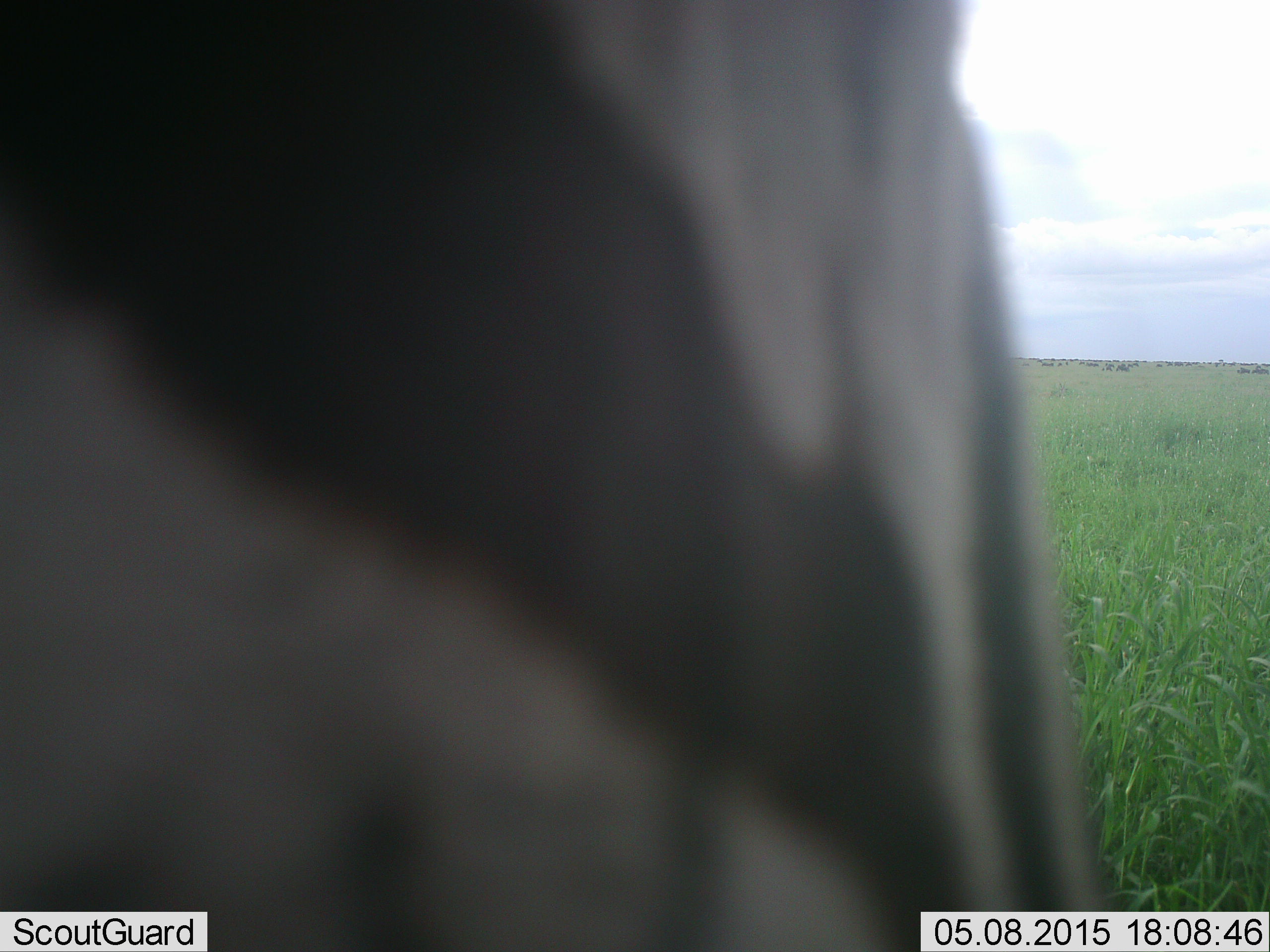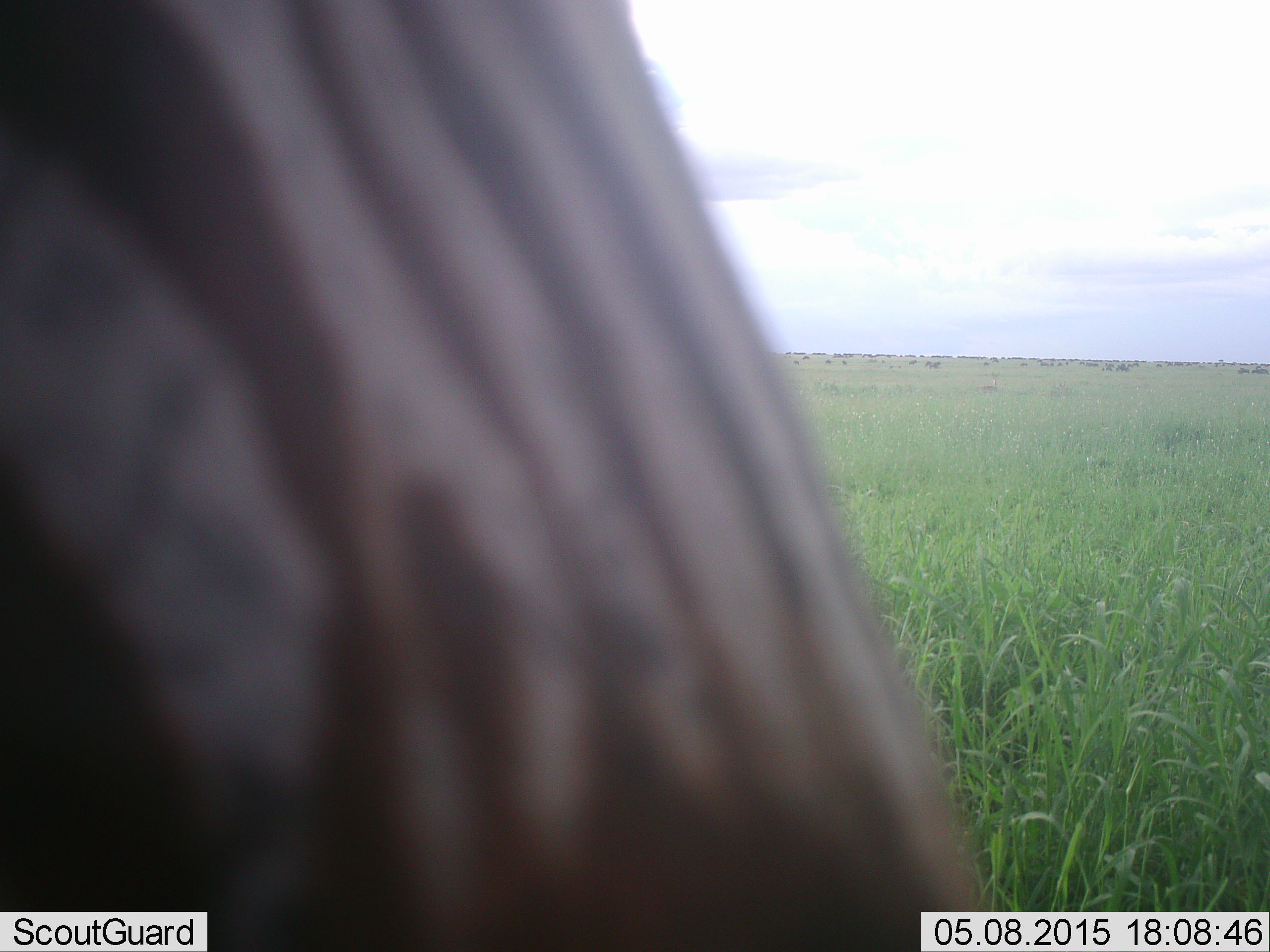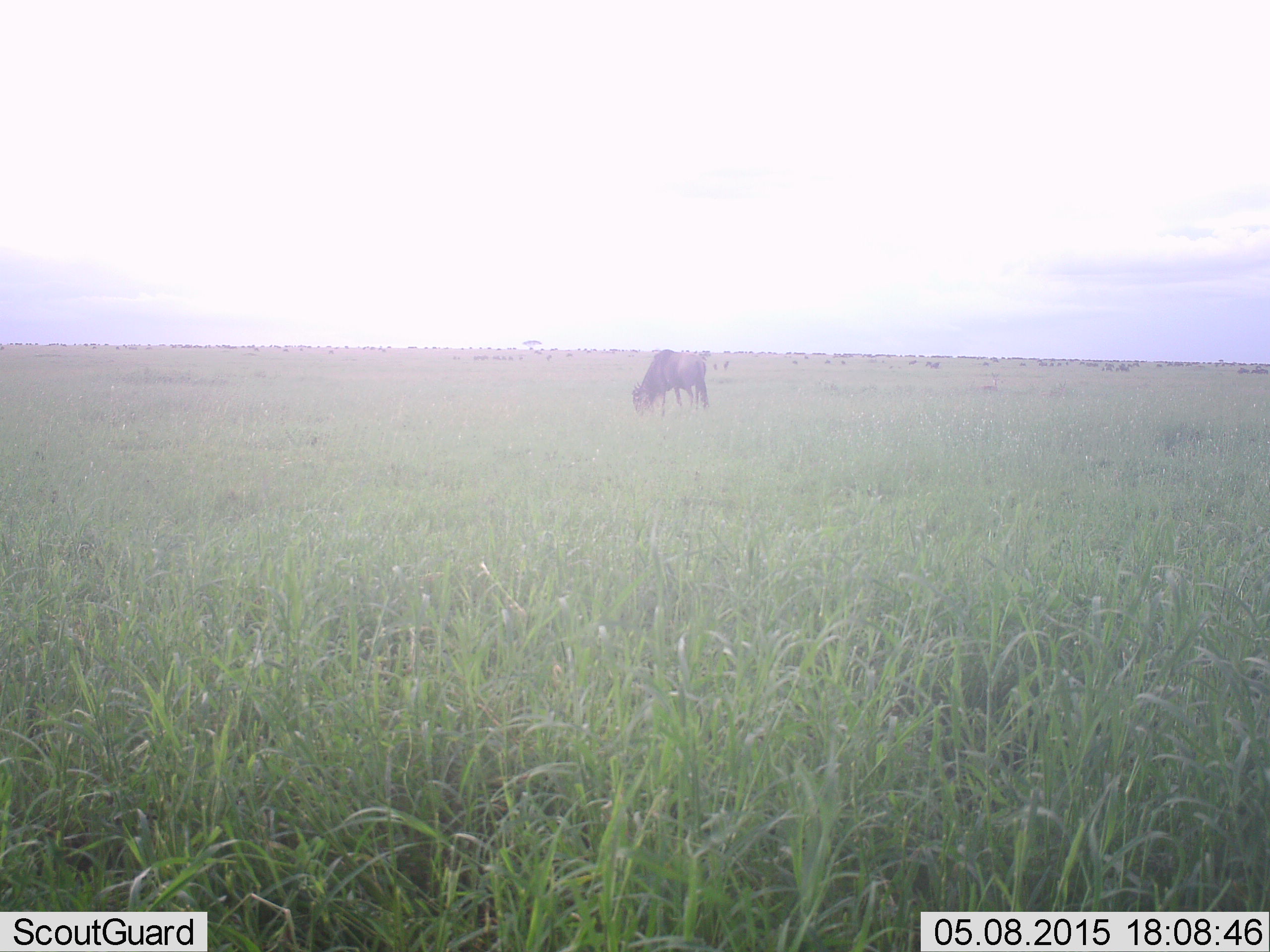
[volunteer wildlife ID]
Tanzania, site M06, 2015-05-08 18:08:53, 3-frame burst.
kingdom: Animalia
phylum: Chordata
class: Mammalia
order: Artiodactyla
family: Bovidae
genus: Connochaetes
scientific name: Connochaetes taurinus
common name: blue wildebeest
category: wildebeest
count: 11-50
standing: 46%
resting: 0%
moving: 15%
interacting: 0%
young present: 8%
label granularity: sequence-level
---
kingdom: Animalia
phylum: Chordata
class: Mammalia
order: Perissodactyla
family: Equidae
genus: Equus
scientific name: Equus quagga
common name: plains zebra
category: zebra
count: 1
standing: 67%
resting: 7%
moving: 47%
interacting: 7%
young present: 0%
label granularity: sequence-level